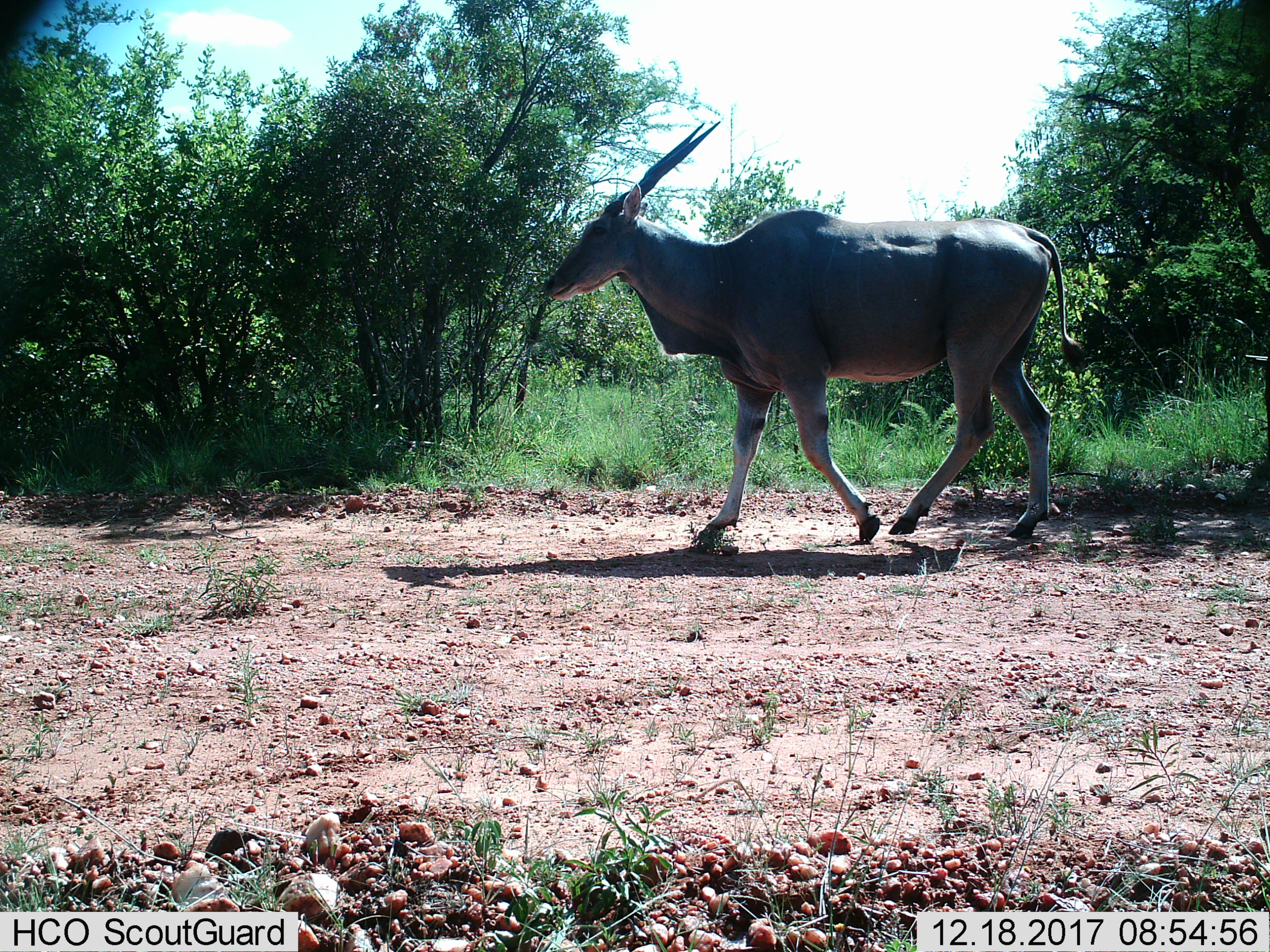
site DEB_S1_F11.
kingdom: Animalia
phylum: Chordata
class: Mammalia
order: Artiodactyla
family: Bovidae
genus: Tragelaphus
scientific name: Tragelaphus oryx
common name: eland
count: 1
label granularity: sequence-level